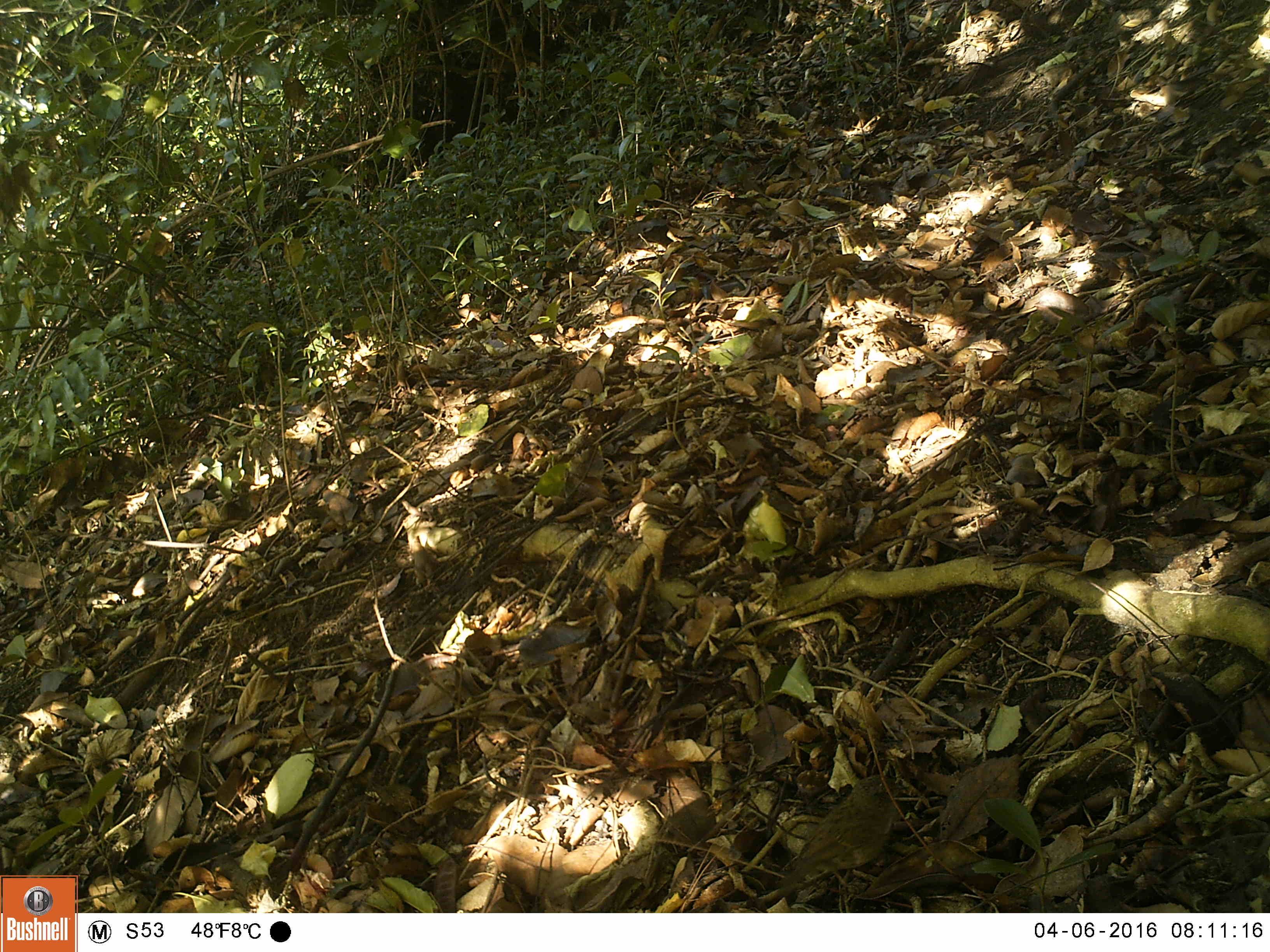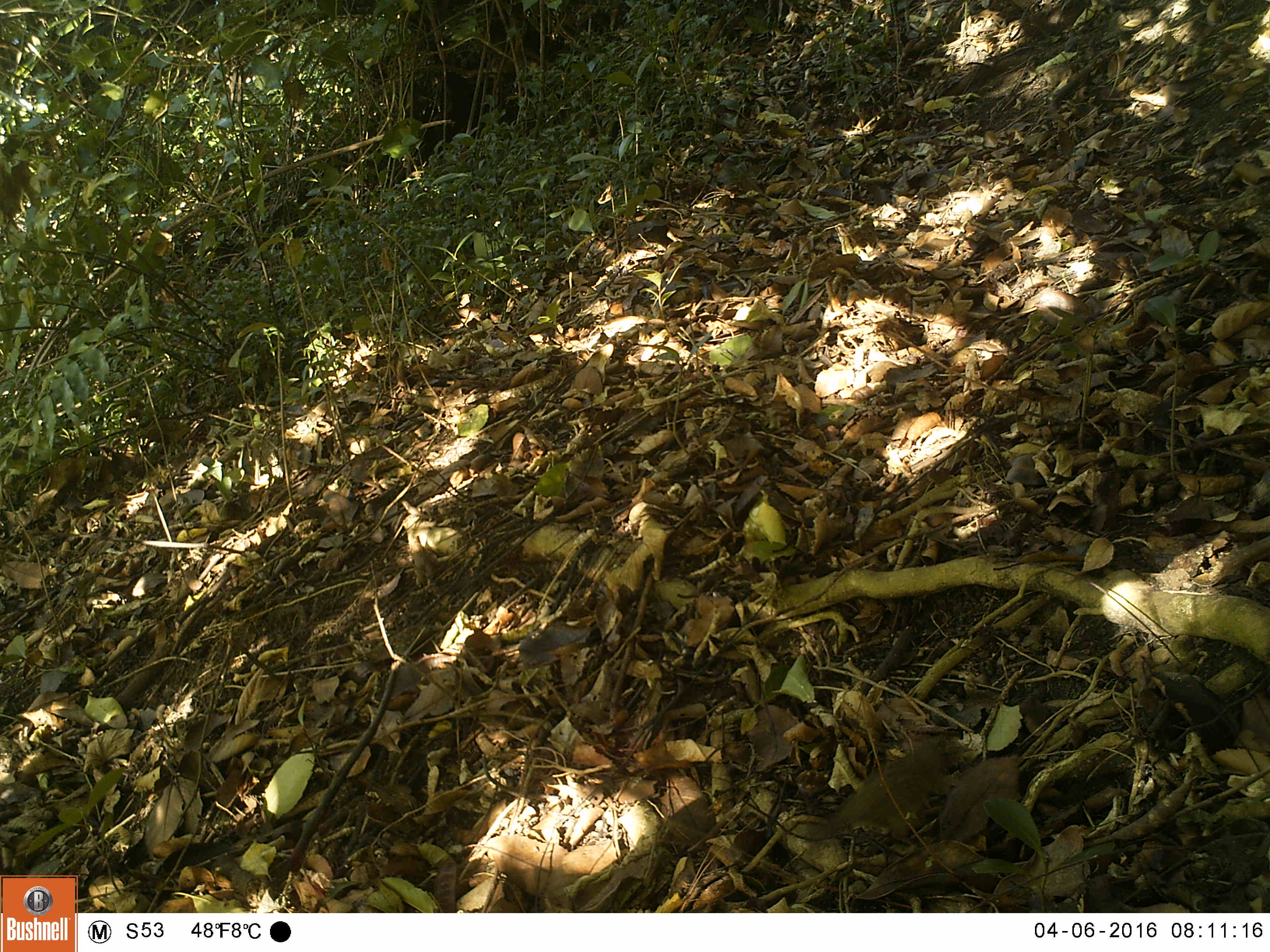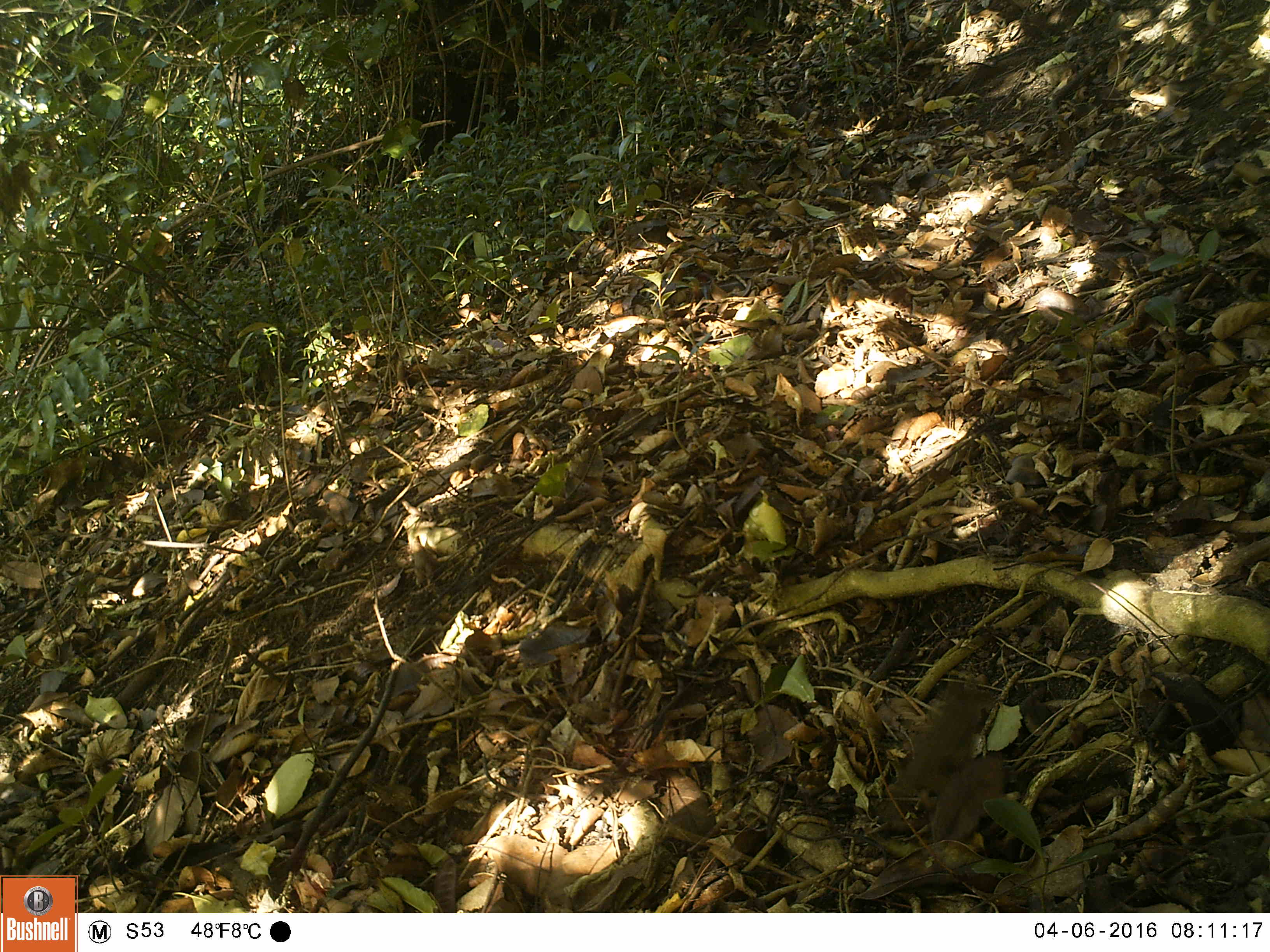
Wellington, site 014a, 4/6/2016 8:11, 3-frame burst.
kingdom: Animalia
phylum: Chordata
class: Aves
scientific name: Aves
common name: bird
Bird (Aves).